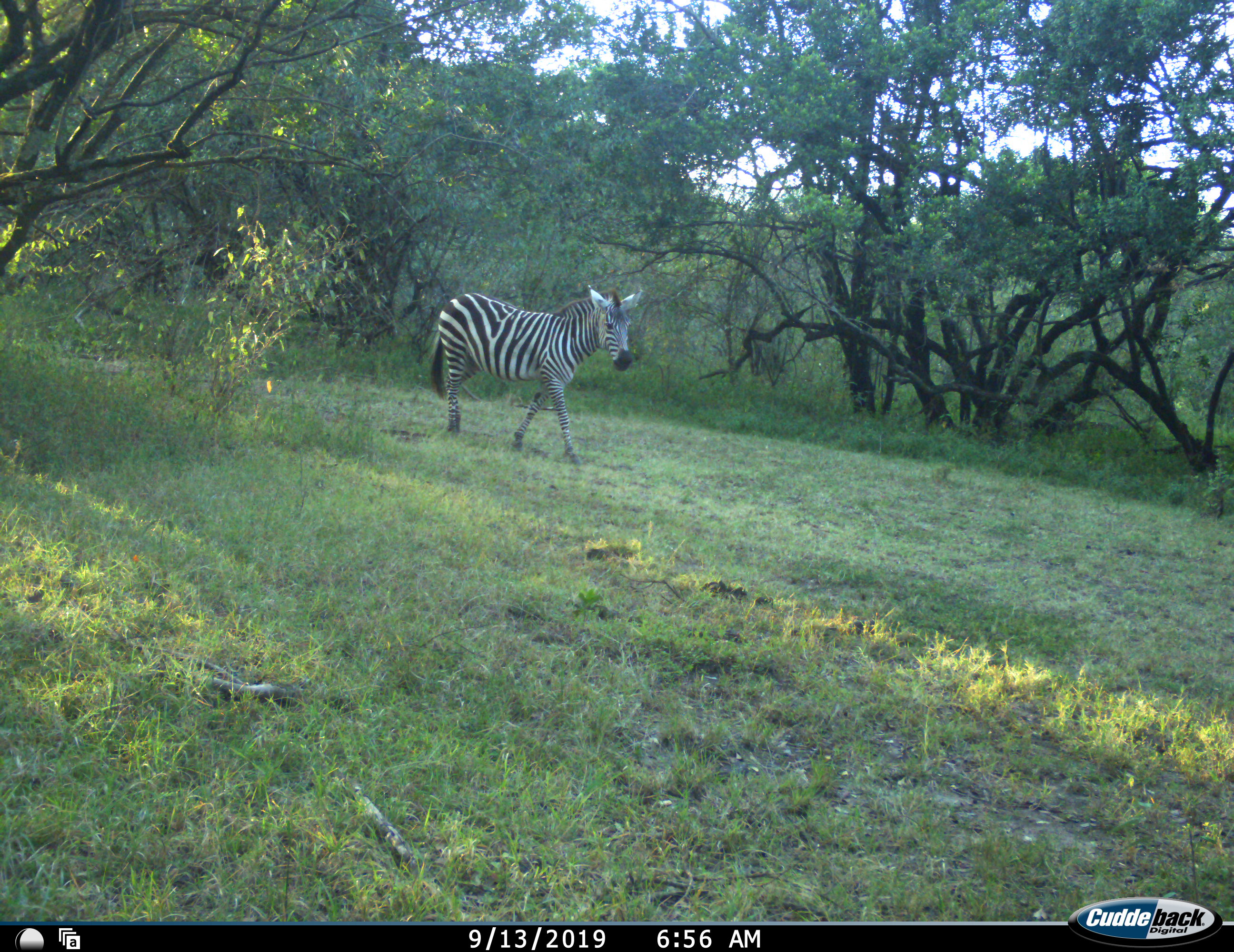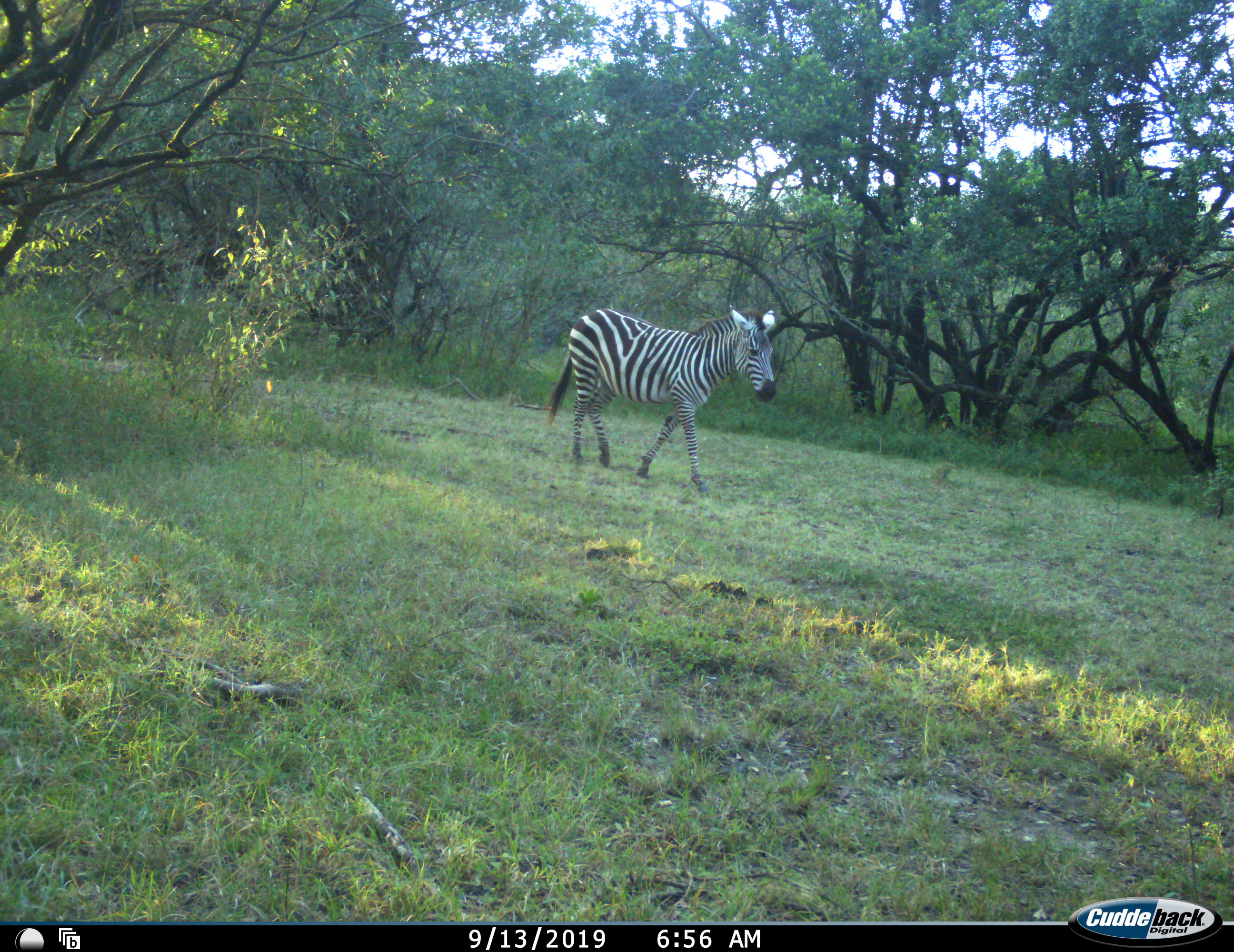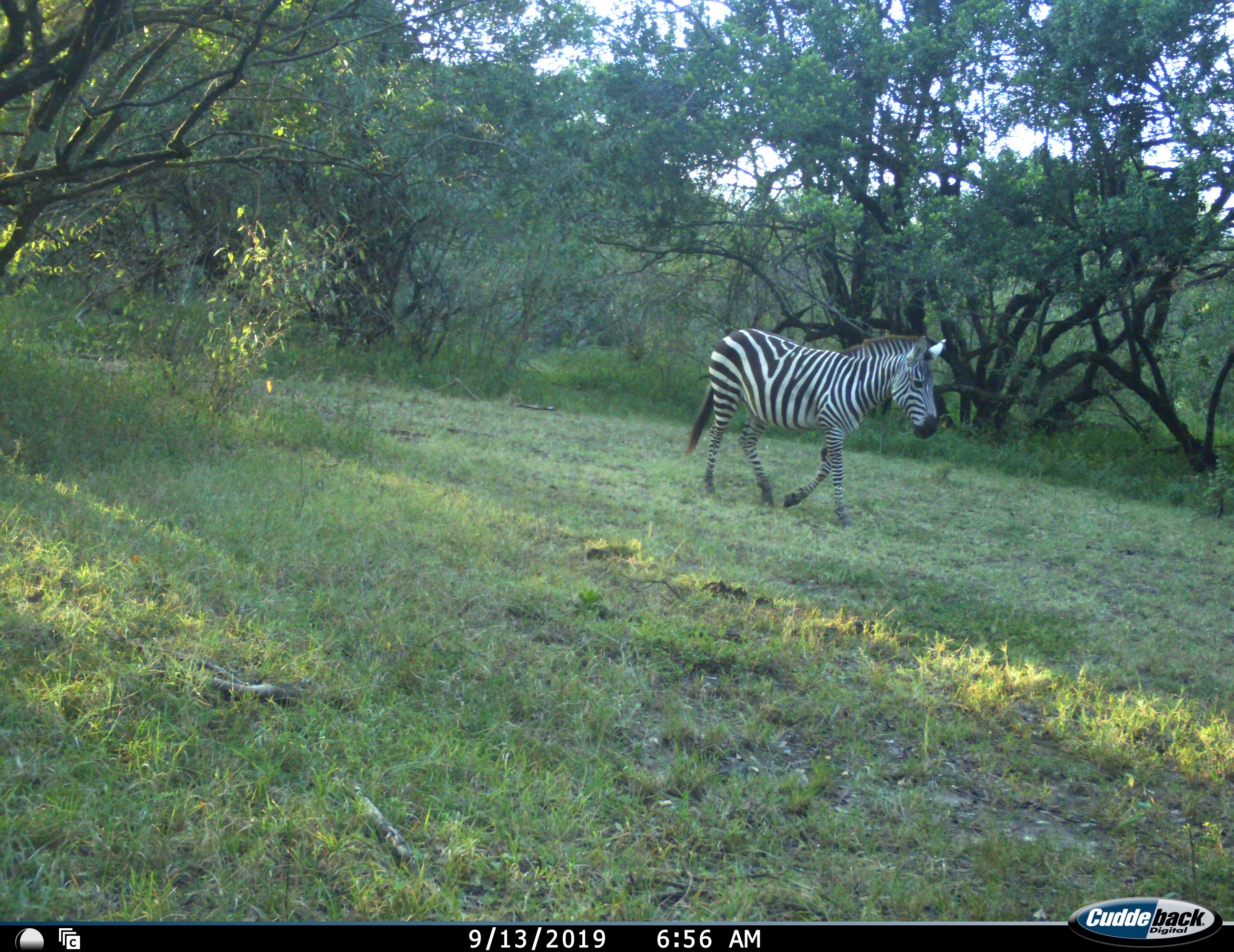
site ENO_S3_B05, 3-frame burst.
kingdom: Animalia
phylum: Chordata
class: Mammalia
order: Perissodactyla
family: Equidae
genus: Equus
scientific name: Equus quagga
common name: plains zebra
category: zebraplains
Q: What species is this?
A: Zebraplains (plains zebra) (Equus quagga).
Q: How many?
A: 1.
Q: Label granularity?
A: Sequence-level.